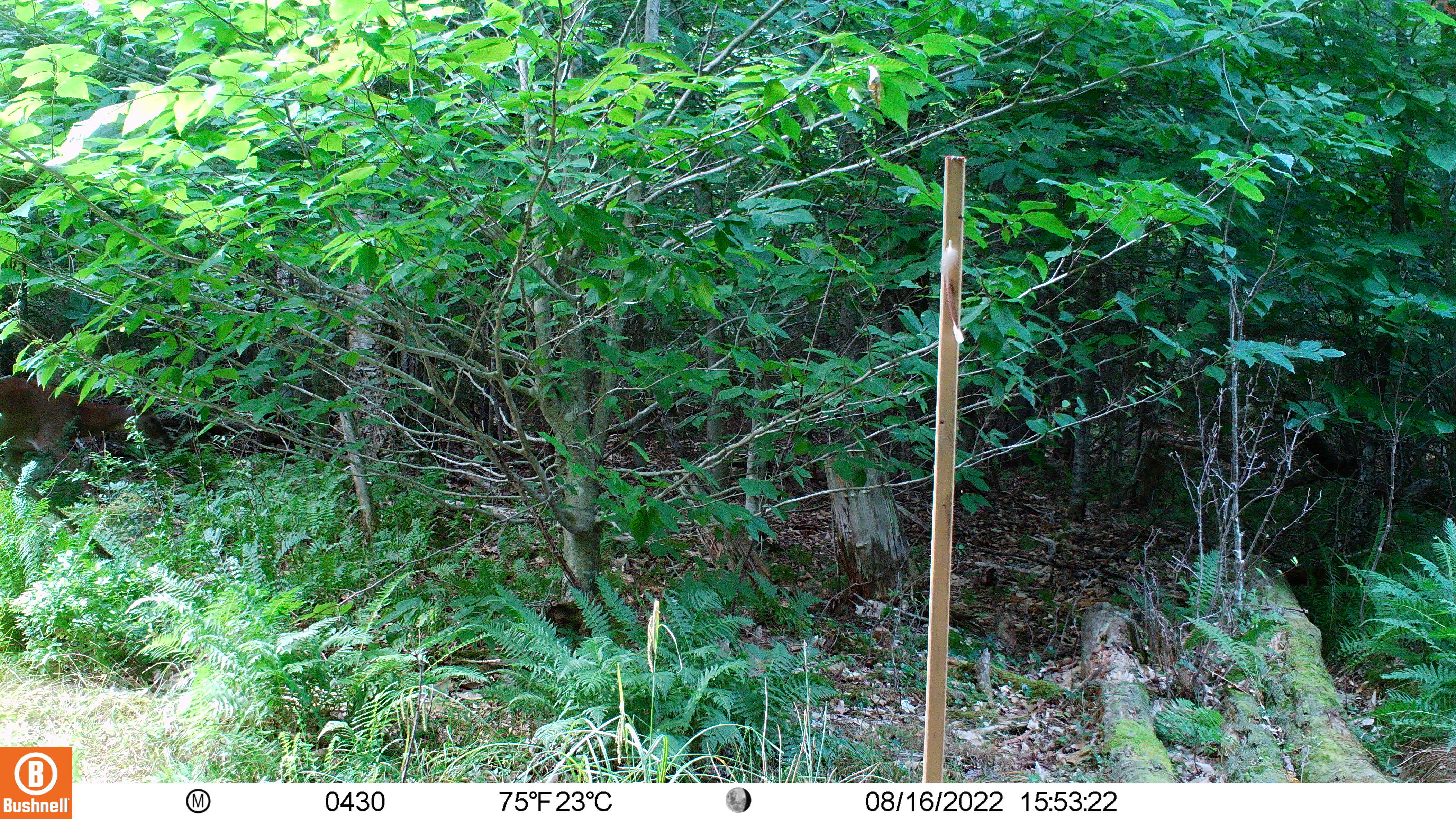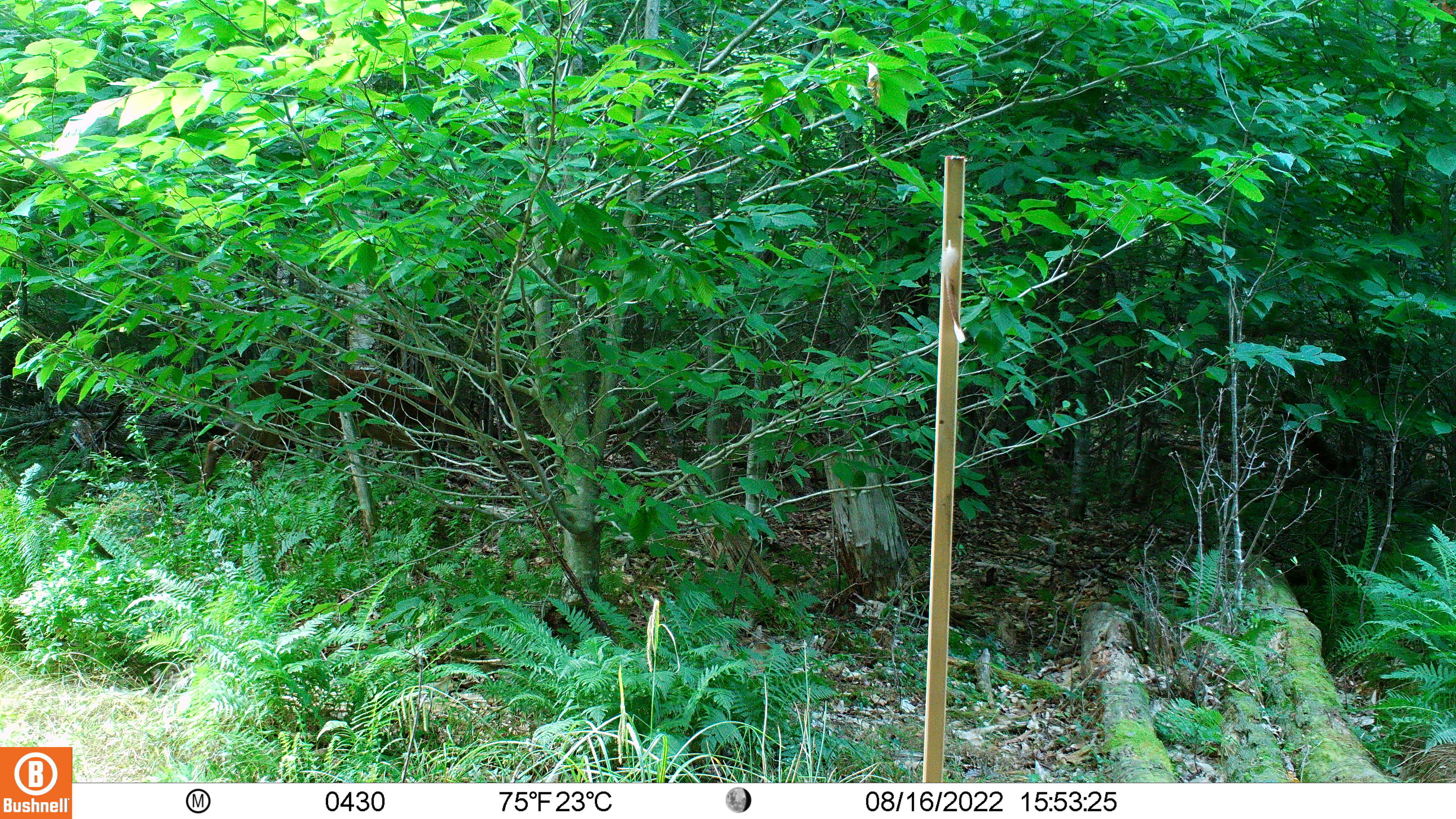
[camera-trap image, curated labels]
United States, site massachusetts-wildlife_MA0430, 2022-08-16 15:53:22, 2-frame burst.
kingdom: Animalia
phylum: Chordata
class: Mammalia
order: Artiodactyla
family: Cervidae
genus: Odocoileus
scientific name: Odocoileus virginianus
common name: white-tailed deer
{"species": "white-tailed deer (Odocoileus virginianus)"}